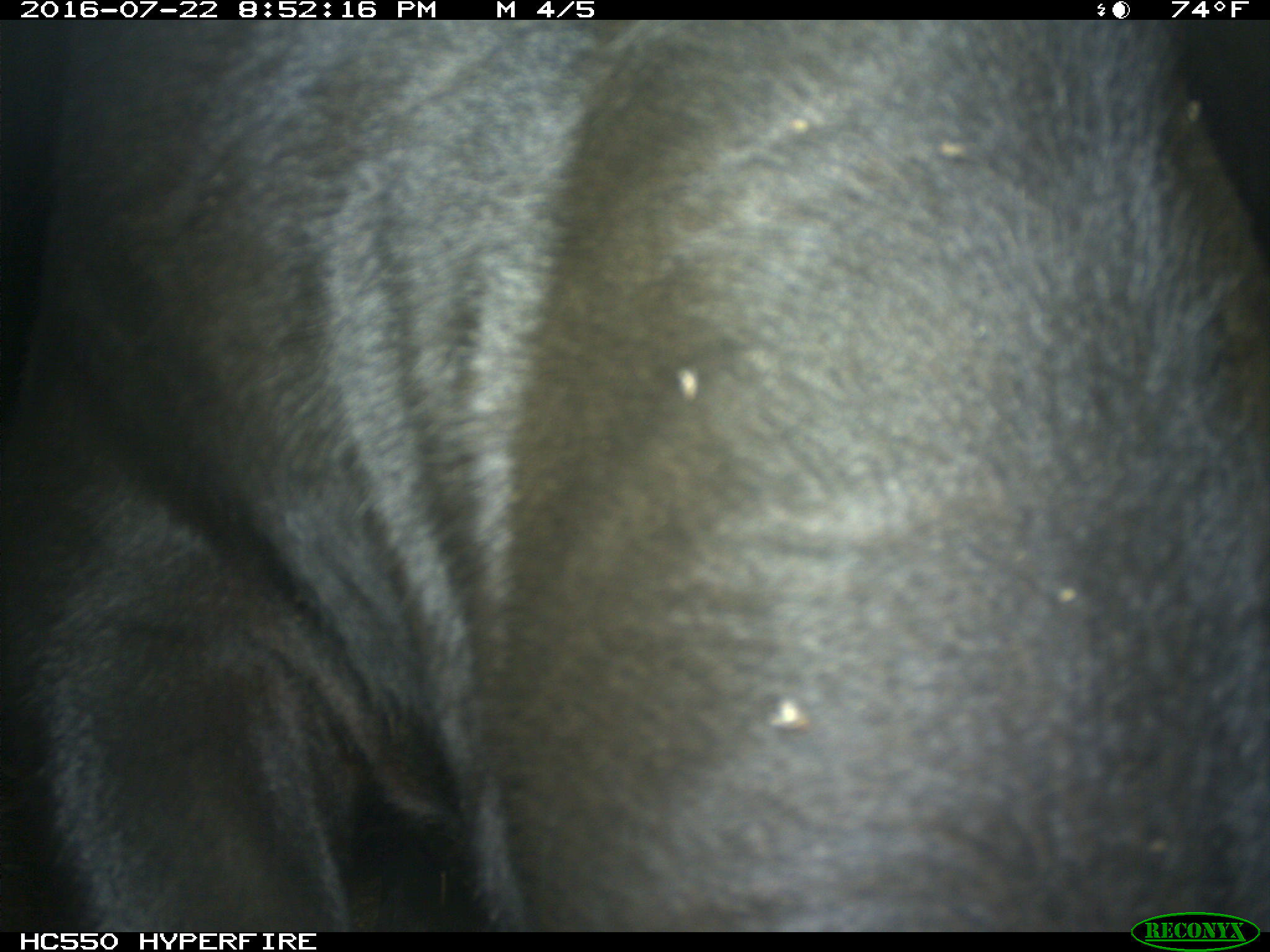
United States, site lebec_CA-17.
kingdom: Animalia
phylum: Chordata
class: Mammalia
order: Artiodactyla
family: Bovidae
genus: Bos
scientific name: Bos taurus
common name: domestic cow